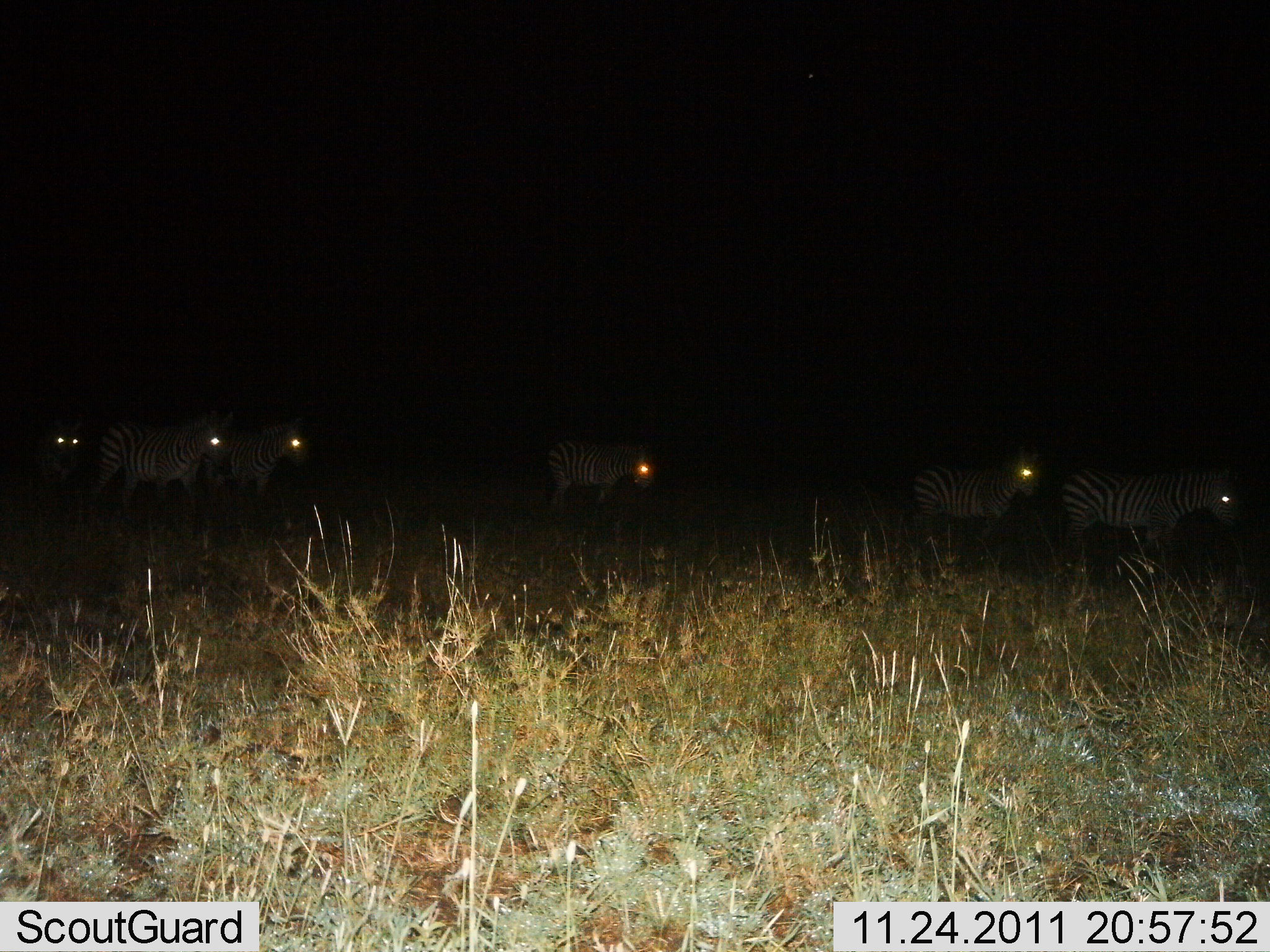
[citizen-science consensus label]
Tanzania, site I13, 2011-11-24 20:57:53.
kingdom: Animalia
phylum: Chordata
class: Mammalia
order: Perissodactyla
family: Equidae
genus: Equus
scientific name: Equus quagga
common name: plains zebra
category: zebra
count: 6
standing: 31%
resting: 0%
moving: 69%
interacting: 0%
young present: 0%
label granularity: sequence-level